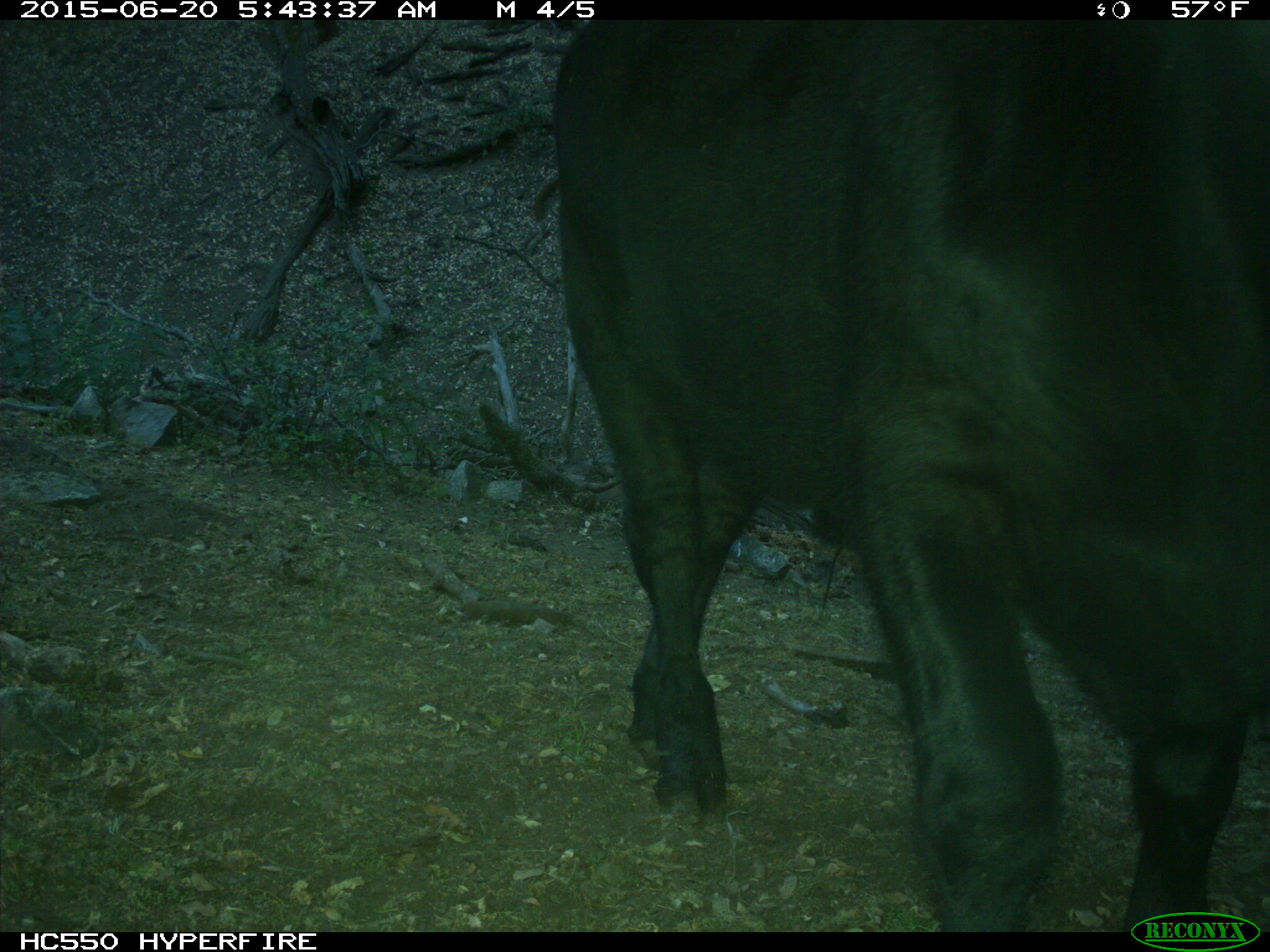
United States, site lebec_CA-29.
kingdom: Animalia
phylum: Chordata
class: Mammalia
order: Artiodactyla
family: Bovidae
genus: Bos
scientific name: Bos taurus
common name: domestic cow